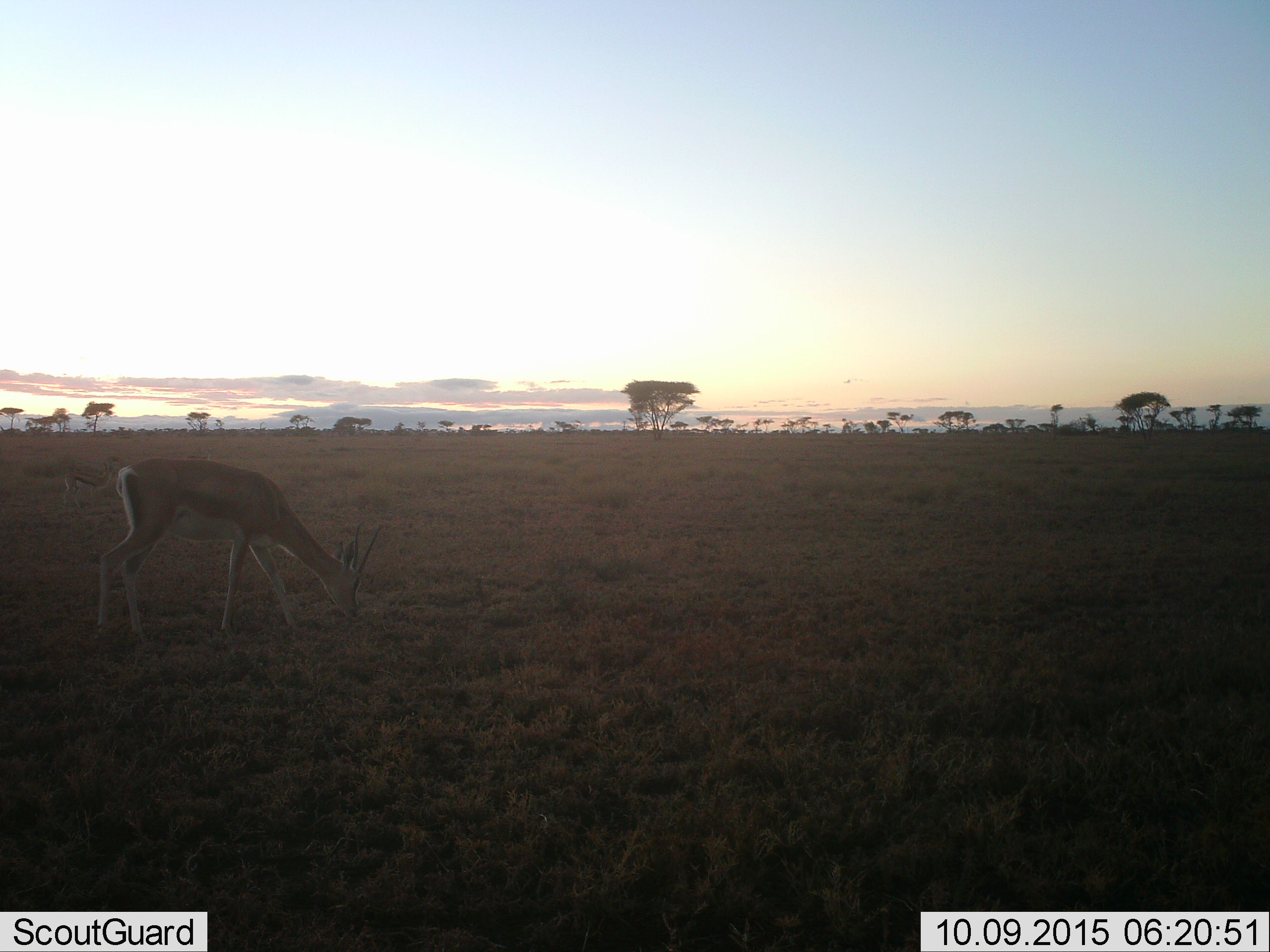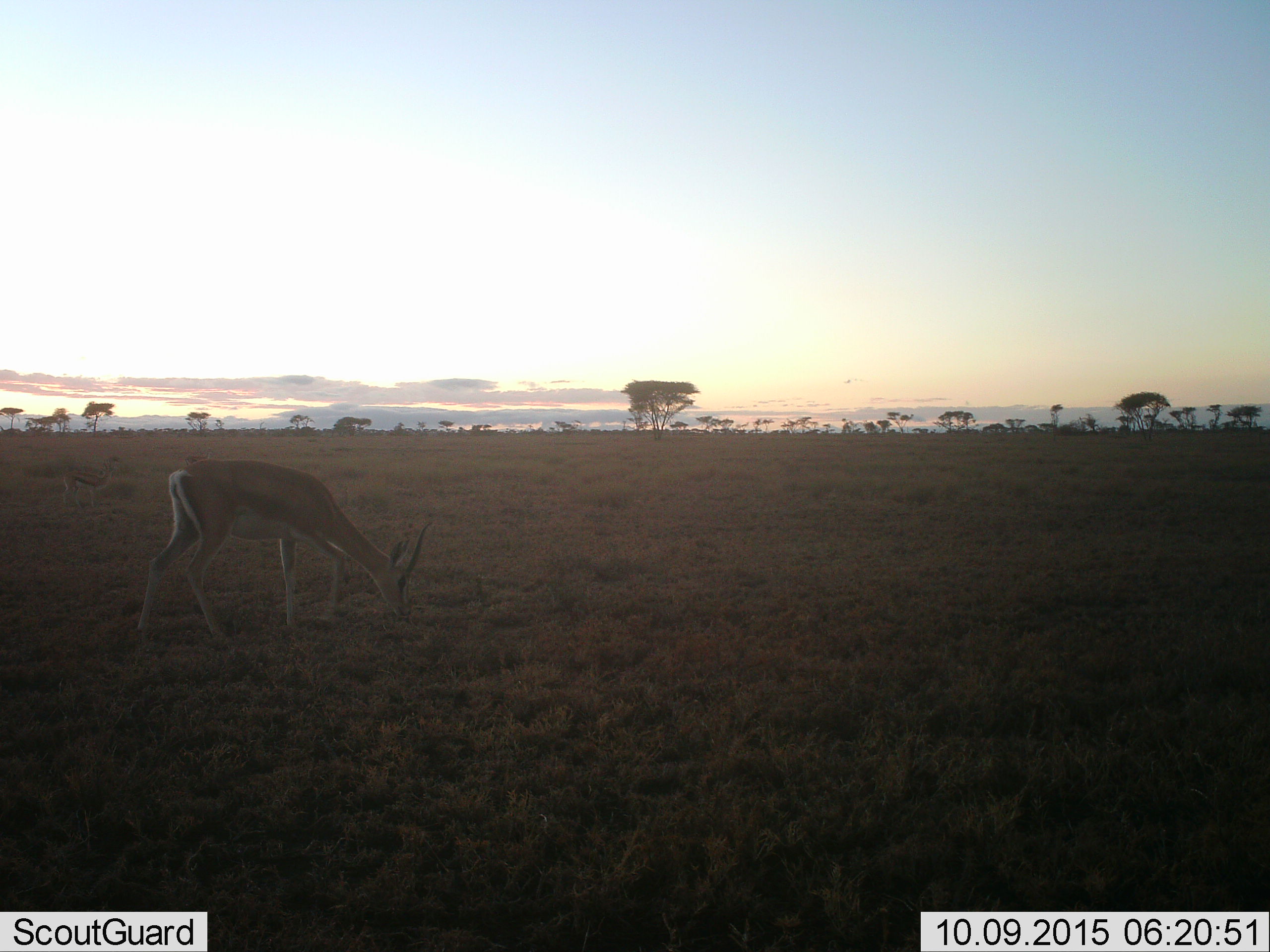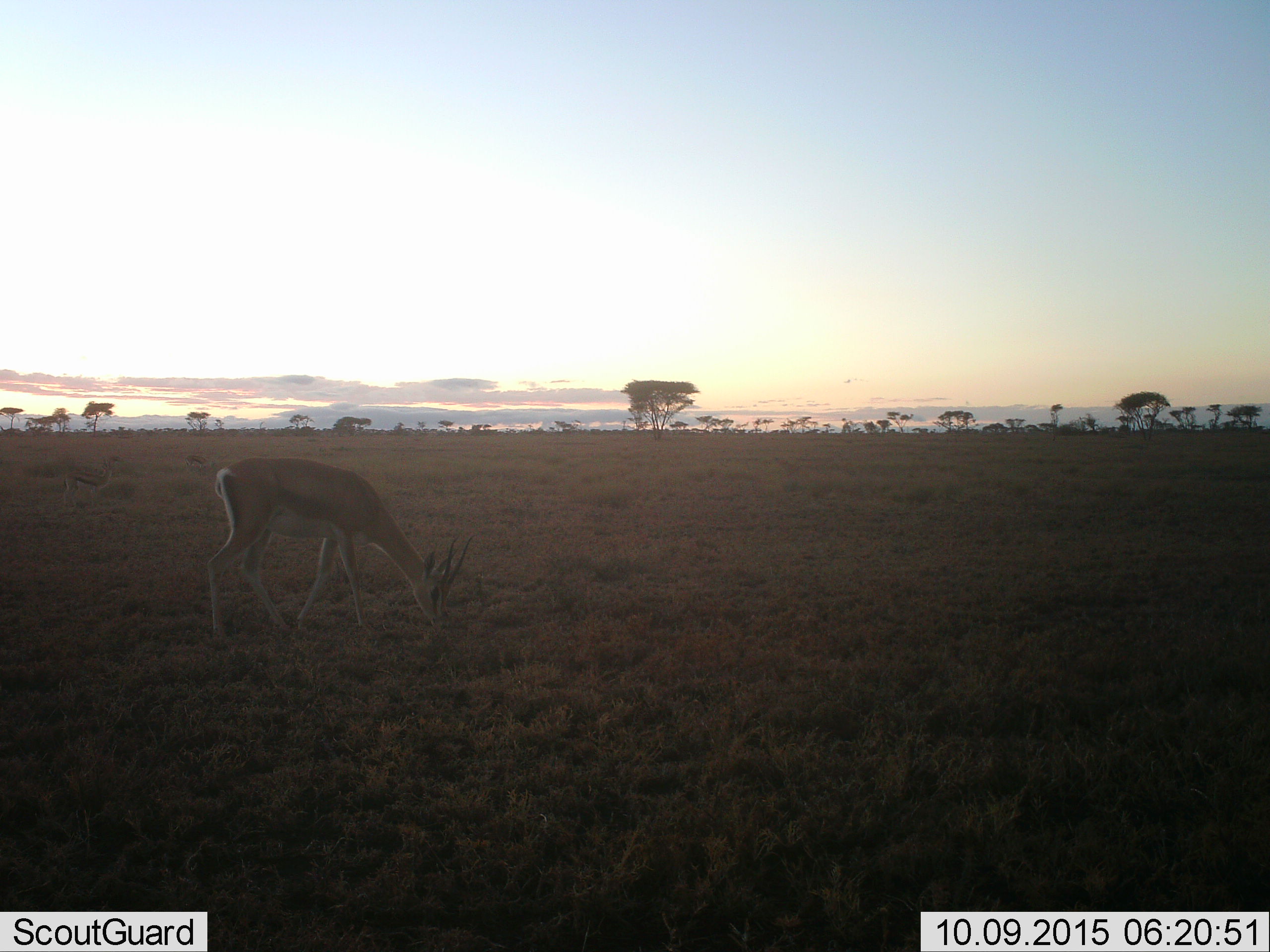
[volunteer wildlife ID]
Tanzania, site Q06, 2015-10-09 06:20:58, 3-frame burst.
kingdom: Animalia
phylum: Chordata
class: Mammalia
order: Artiodactyla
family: Bovidae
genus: Nanger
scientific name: Nanger granti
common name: grant's gazelle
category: gazellegrants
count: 2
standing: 33%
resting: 0%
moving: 33%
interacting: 0%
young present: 17%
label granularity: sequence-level